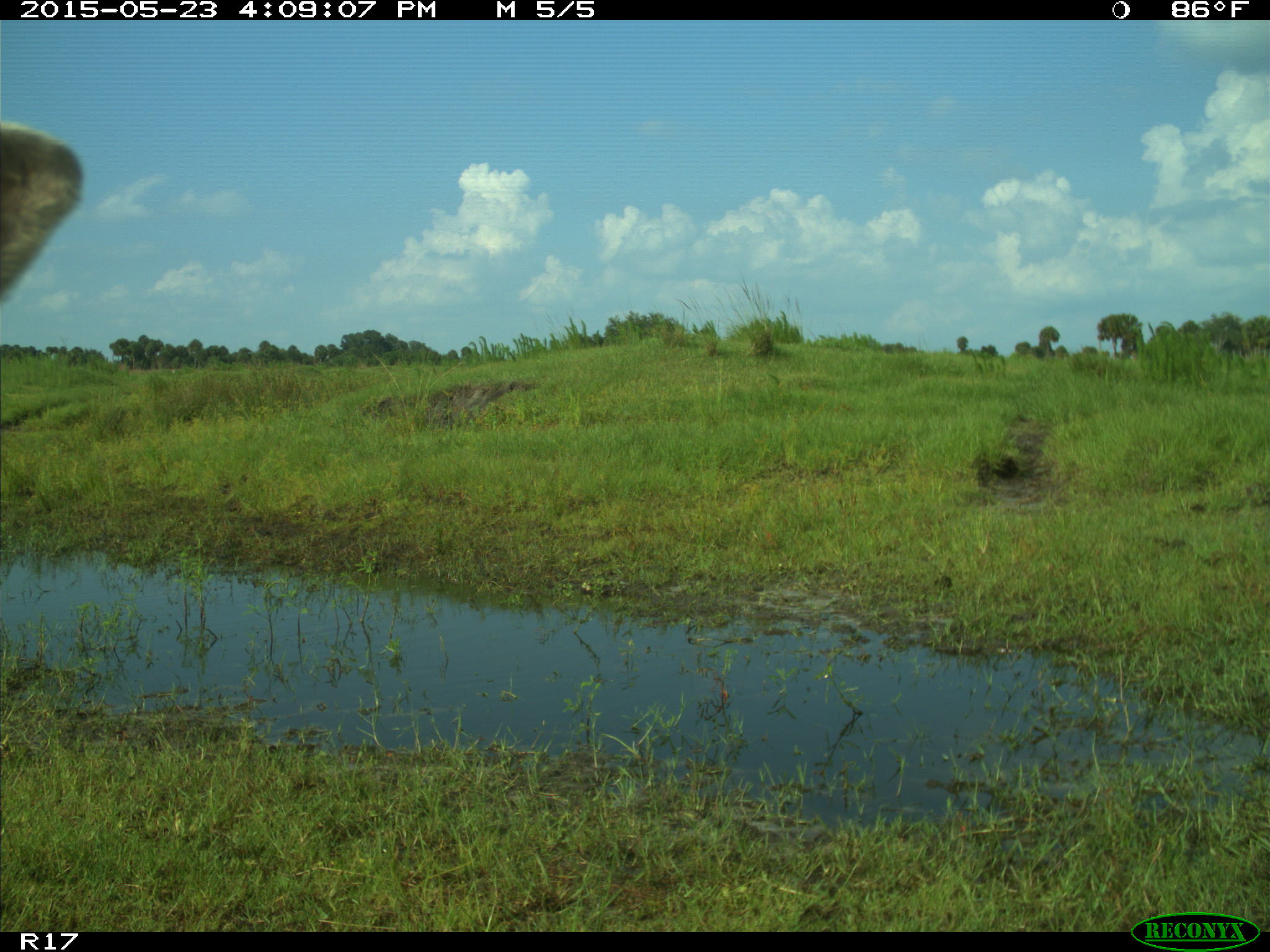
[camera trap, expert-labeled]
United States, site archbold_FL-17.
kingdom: Animalia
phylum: Chordata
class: Mammalia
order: Artiodactyla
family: Bovidae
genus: Bos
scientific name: Bos taurus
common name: domestic cow